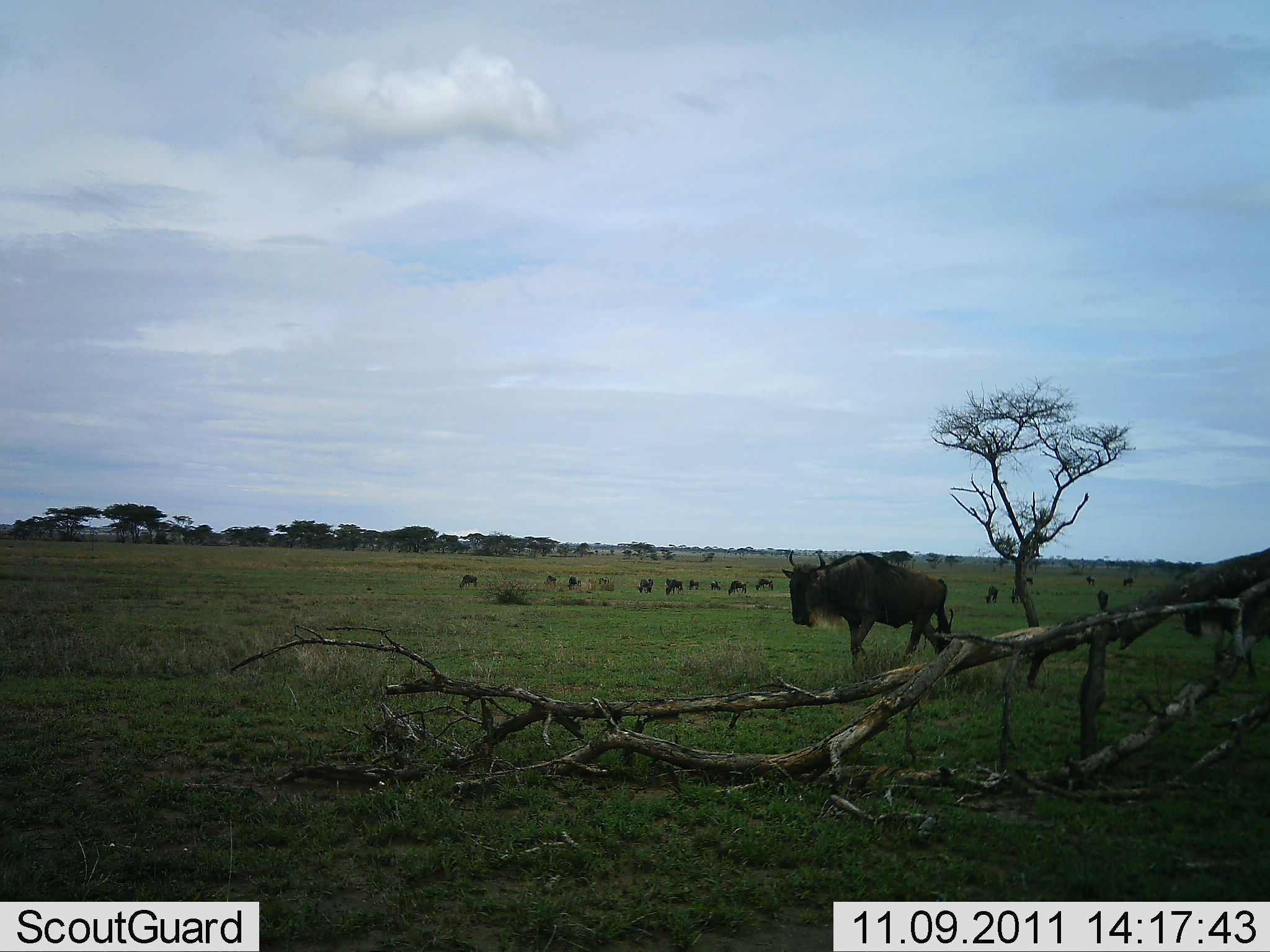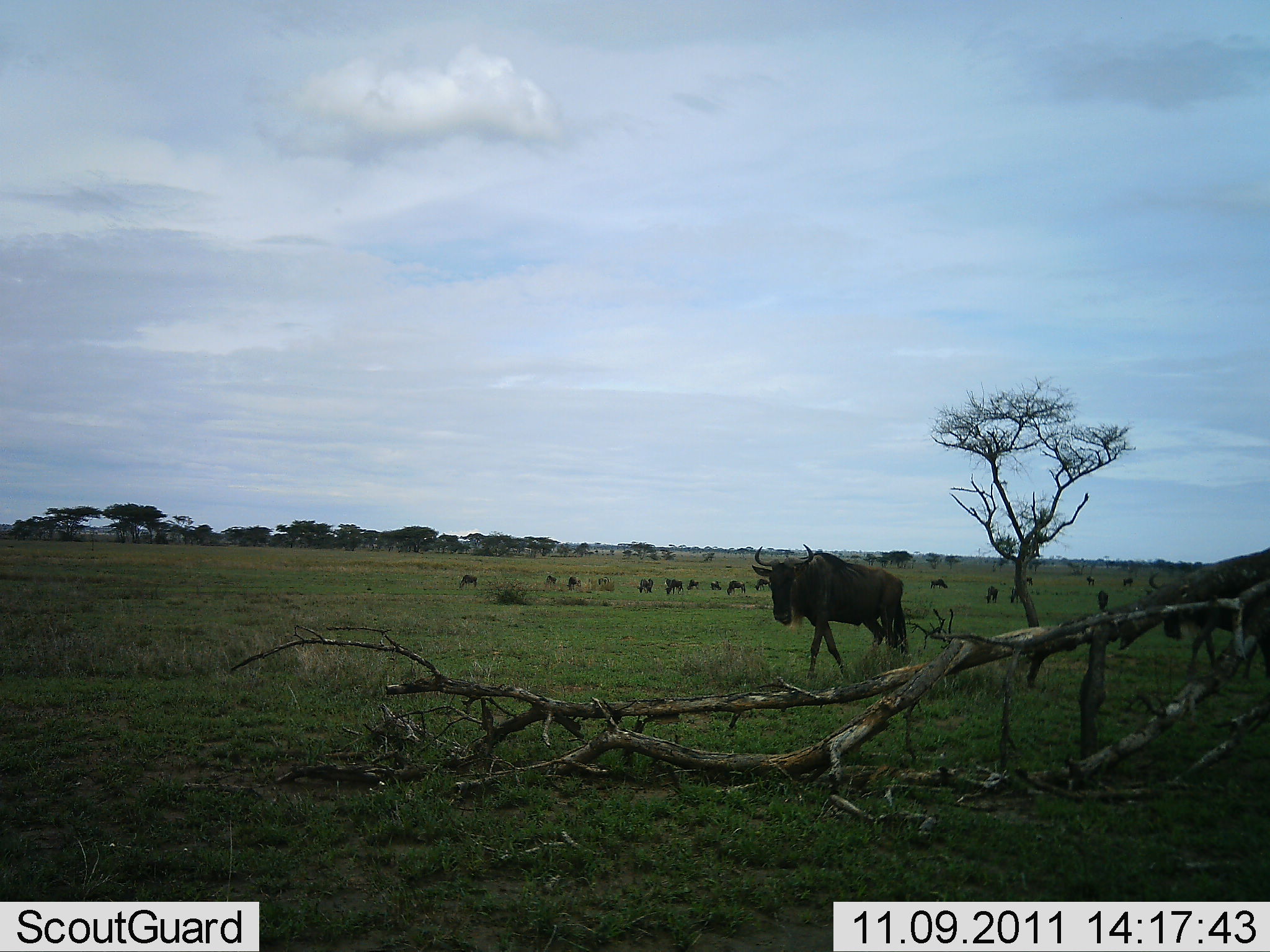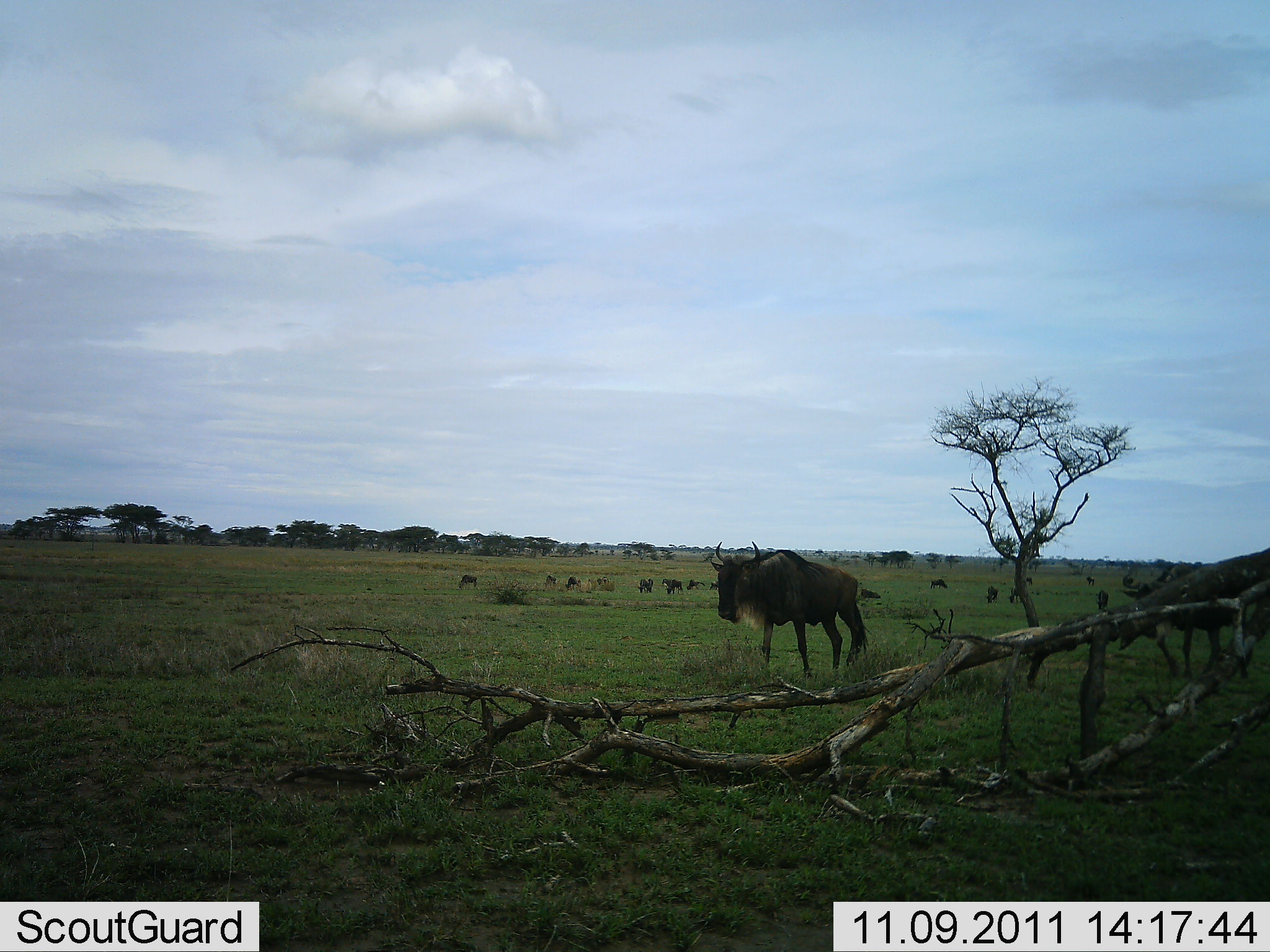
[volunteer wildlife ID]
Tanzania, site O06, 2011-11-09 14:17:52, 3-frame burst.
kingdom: Animalia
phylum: Chordata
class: Mammalia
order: Artiodactyla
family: Bovidae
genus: Connochaetes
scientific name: Connochaetes taurinus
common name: blue wildebeest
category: wildebeest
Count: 11-50.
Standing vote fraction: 47%.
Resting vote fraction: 7%.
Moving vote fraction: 80%.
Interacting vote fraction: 0%.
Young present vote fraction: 0%.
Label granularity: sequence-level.